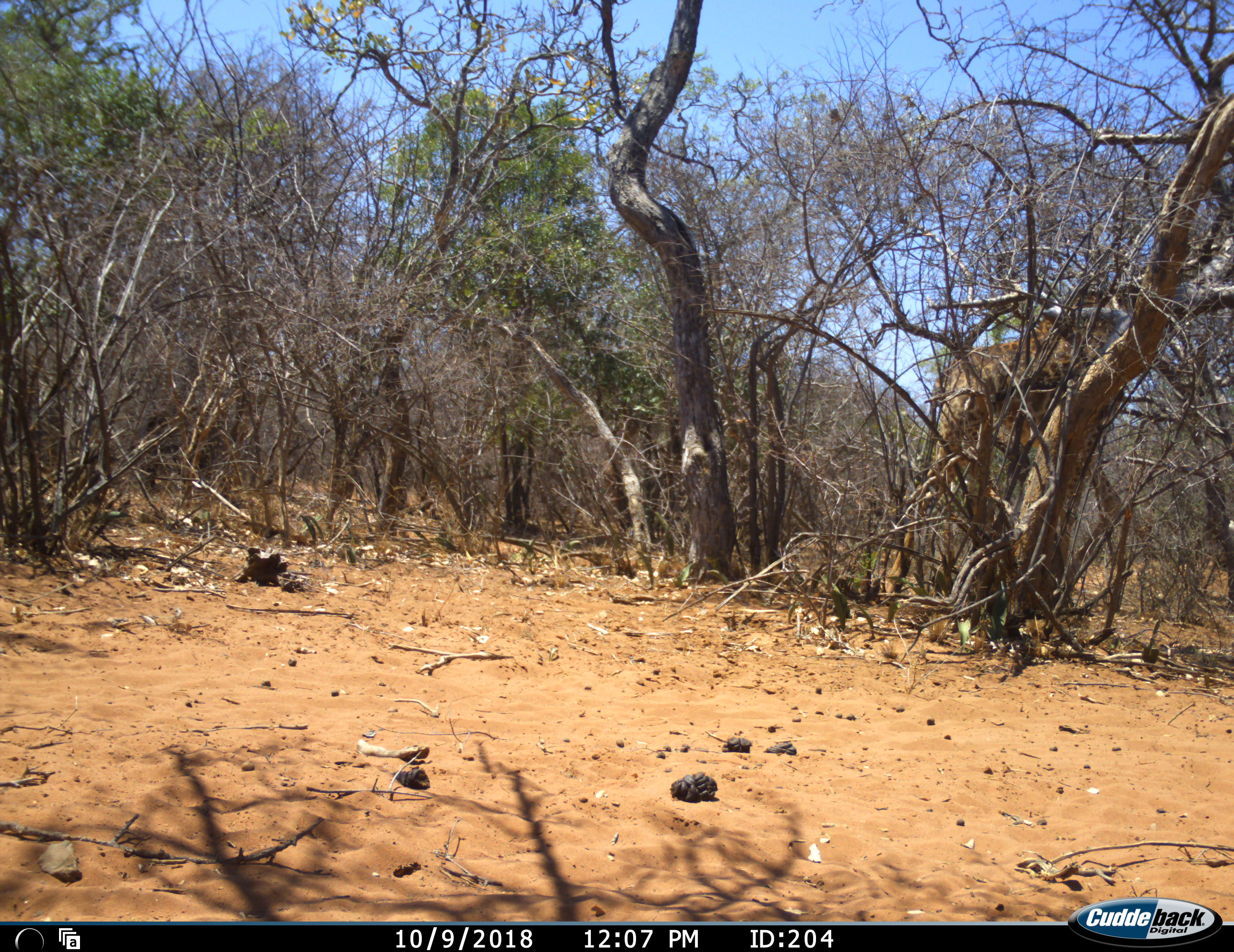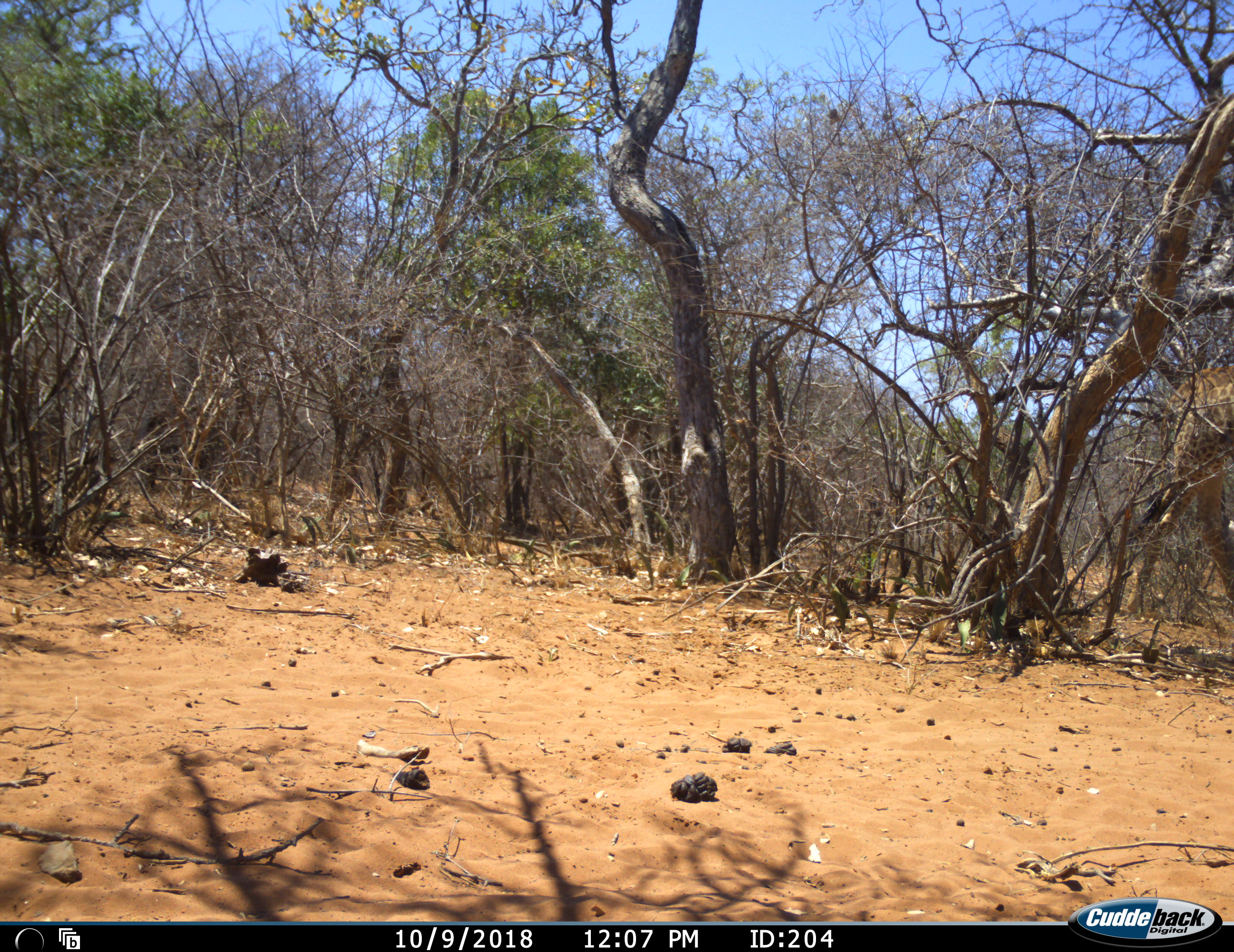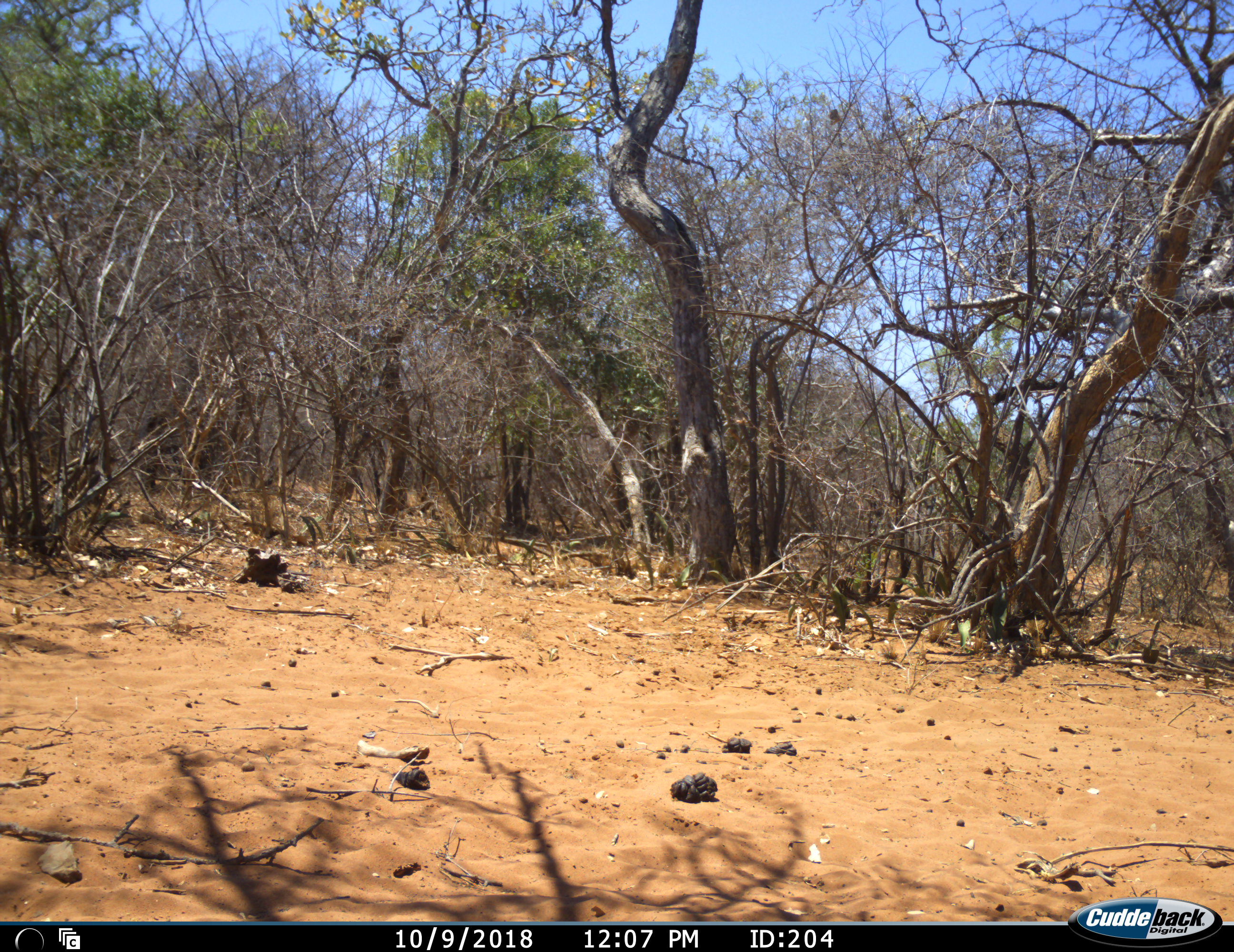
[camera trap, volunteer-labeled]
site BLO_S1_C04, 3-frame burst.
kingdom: Animalia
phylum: Chordata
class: Mammalia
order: Artiodactyla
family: Giraffidae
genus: Giraffa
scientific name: Giraffa camelopardalis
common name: giraffe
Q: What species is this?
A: Giraffe (Giraffa camelopardalis).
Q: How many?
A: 1.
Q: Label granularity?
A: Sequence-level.